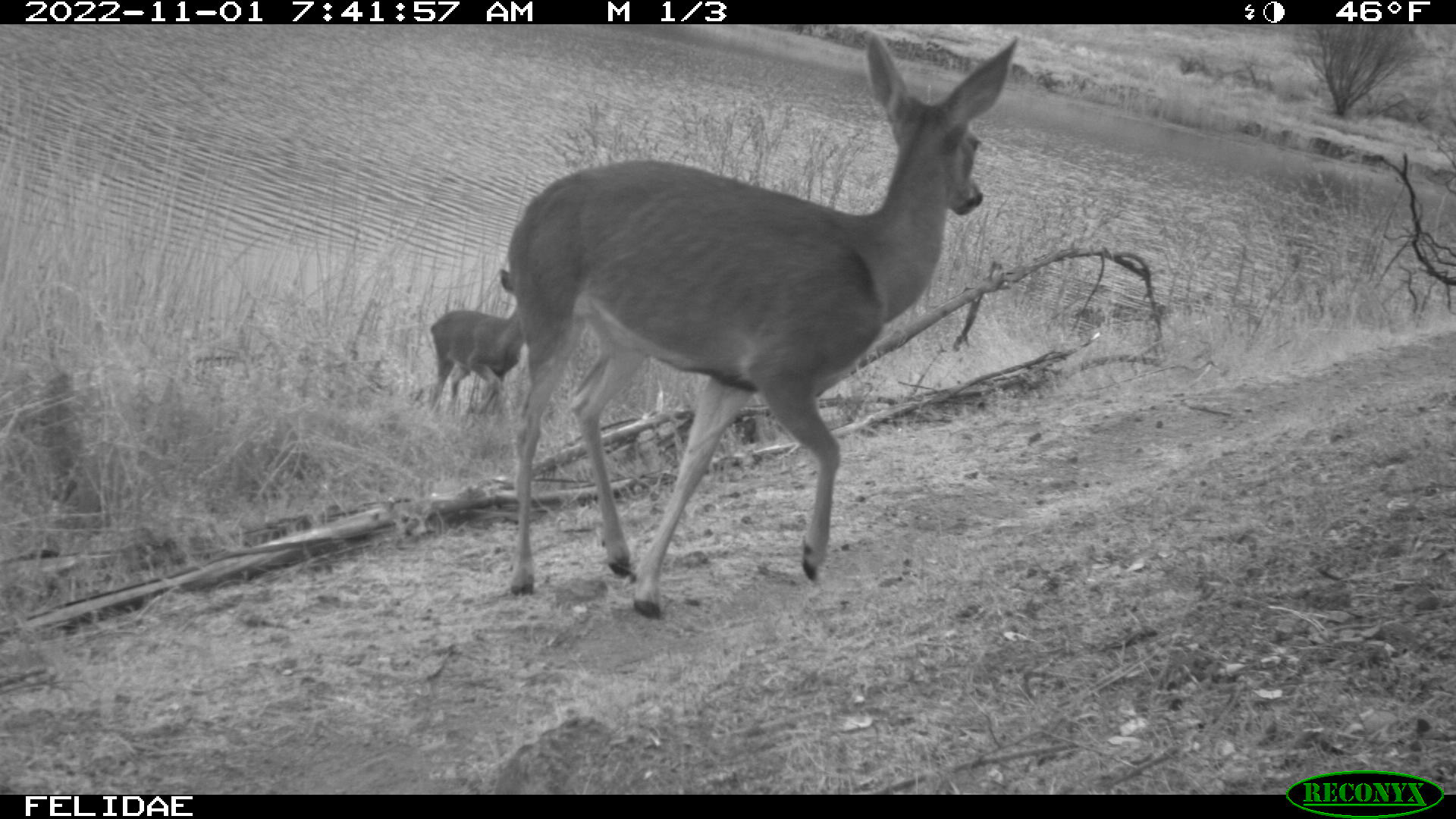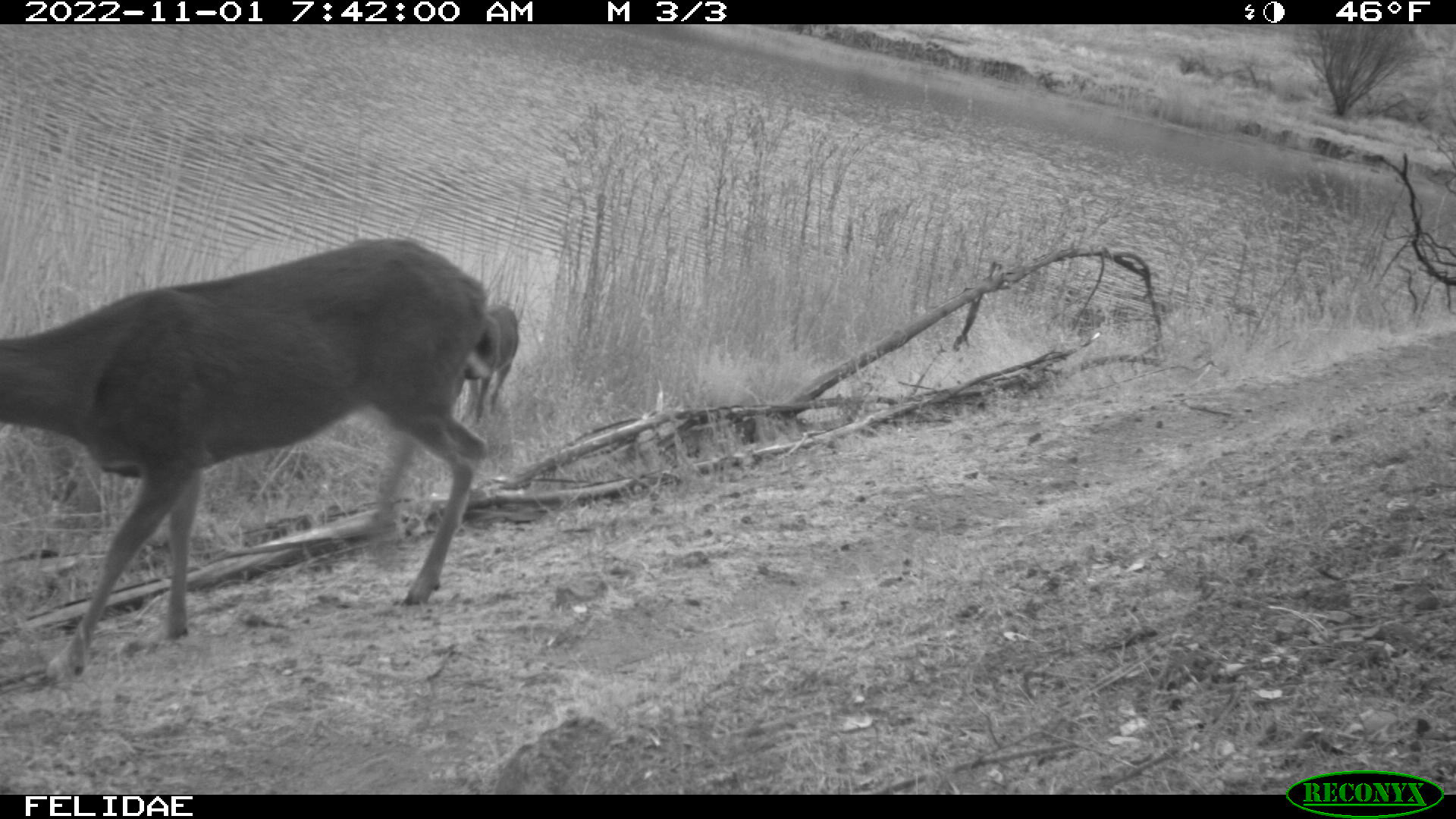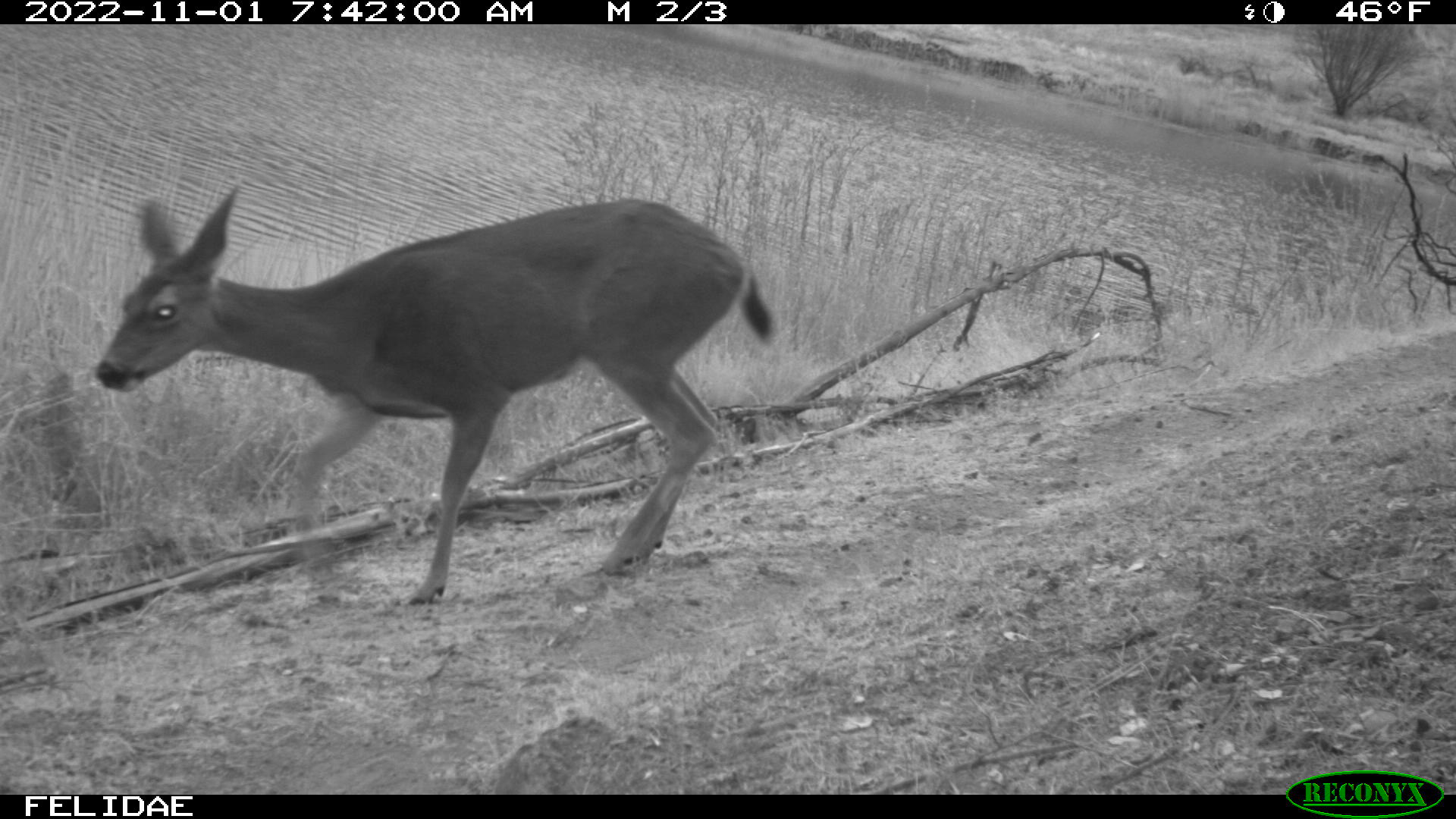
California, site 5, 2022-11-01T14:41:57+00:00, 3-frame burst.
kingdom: Animalia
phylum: Chordata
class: Mammalia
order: Artiodactyla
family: Cervidae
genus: Odocoileus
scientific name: Odocoileus hemionus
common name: mule deer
Mule deer (Odocoileus hemionus).